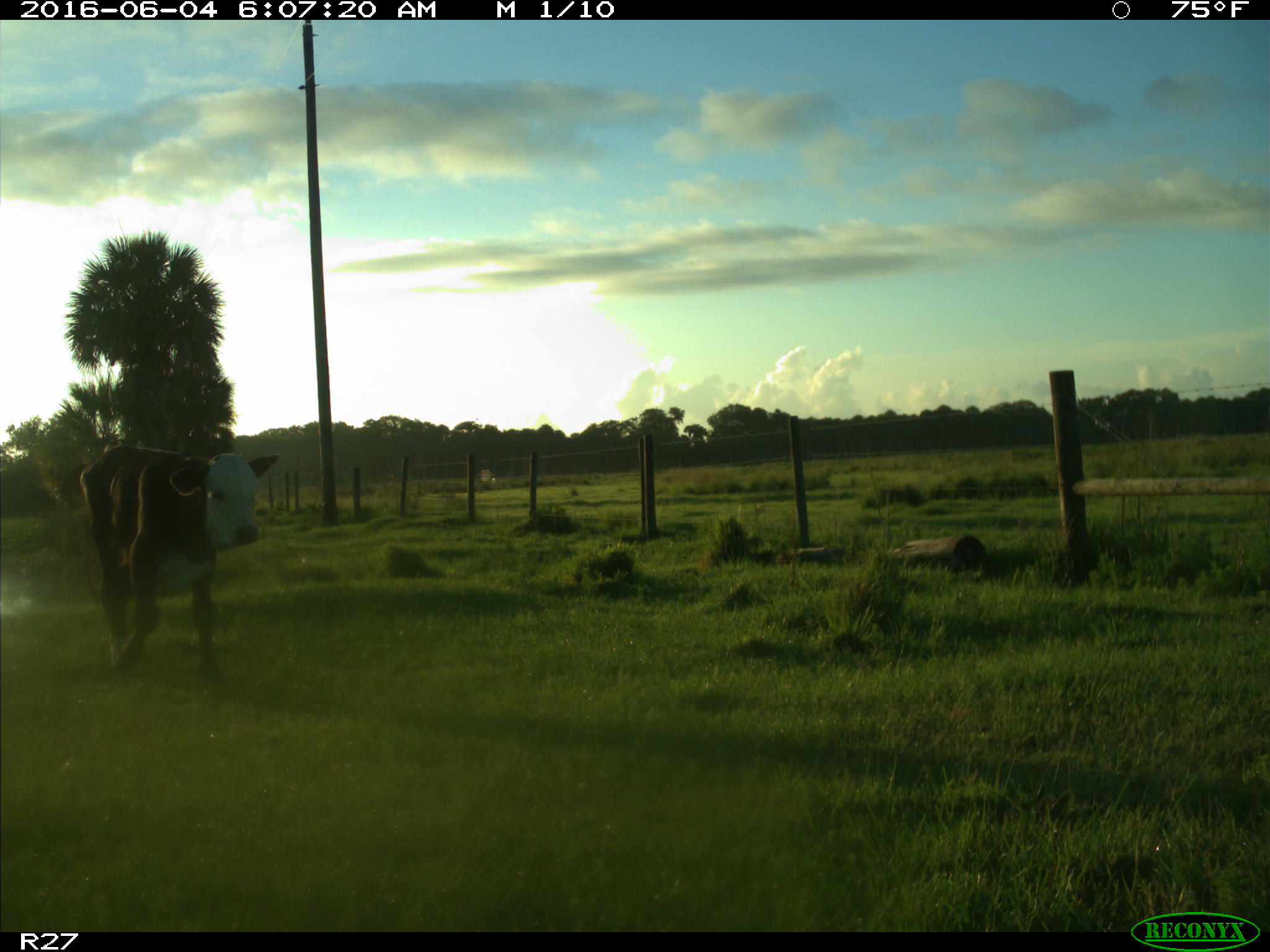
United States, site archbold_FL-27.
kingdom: Animalia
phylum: Chordata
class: Mammalia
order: Artiodactyla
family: Bovidae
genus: Bos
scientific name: Bos taurus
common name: domestic cow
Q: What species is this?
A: Bos taurus (domestic cow).